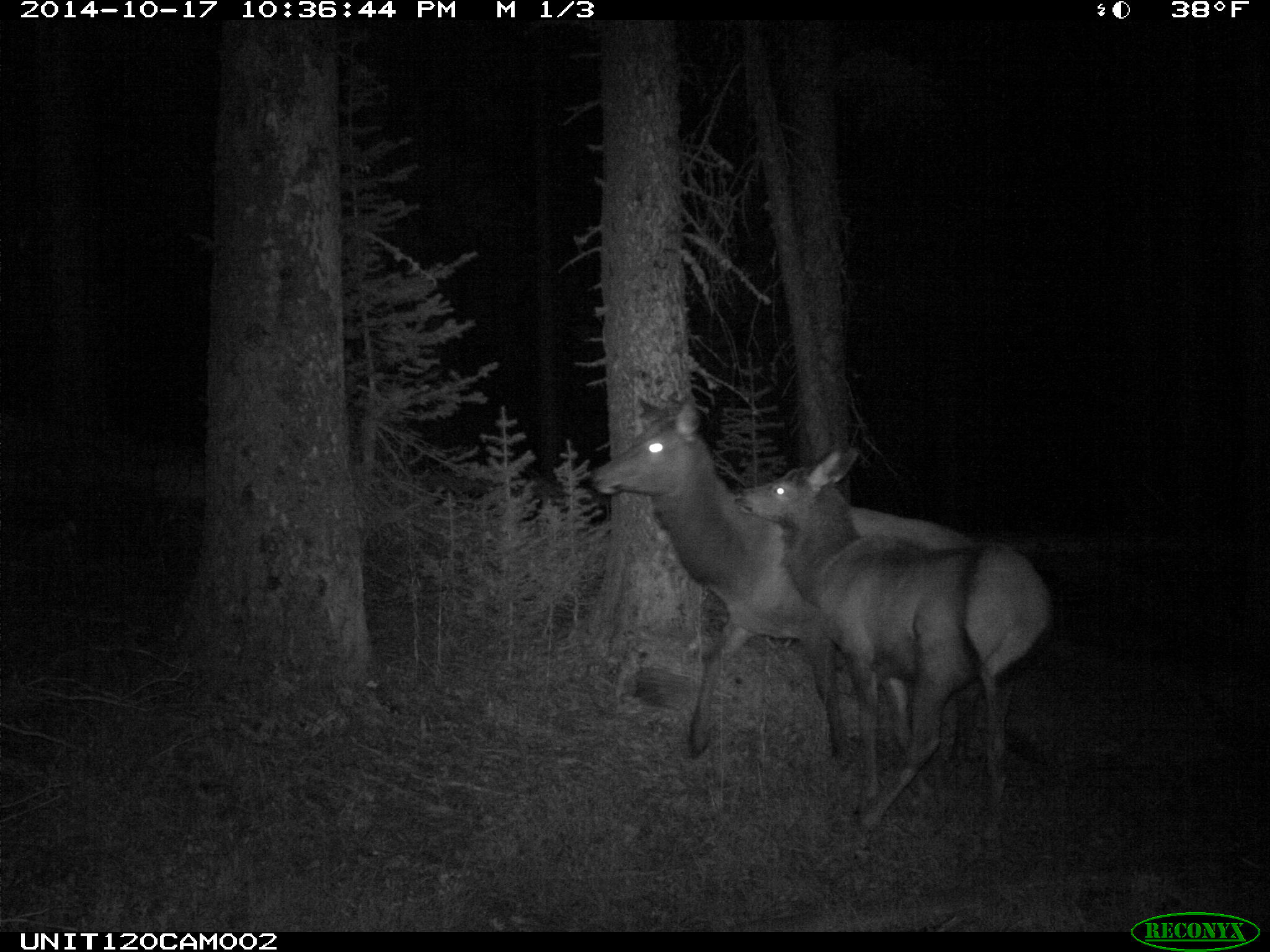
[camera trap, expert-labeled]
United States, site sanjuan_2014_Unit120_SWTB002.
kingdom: Animalia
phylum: Chordata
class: Mammalia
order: Artiodactyla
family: Cervidae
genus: Cervus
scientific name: Cervus elaphus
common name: red deer